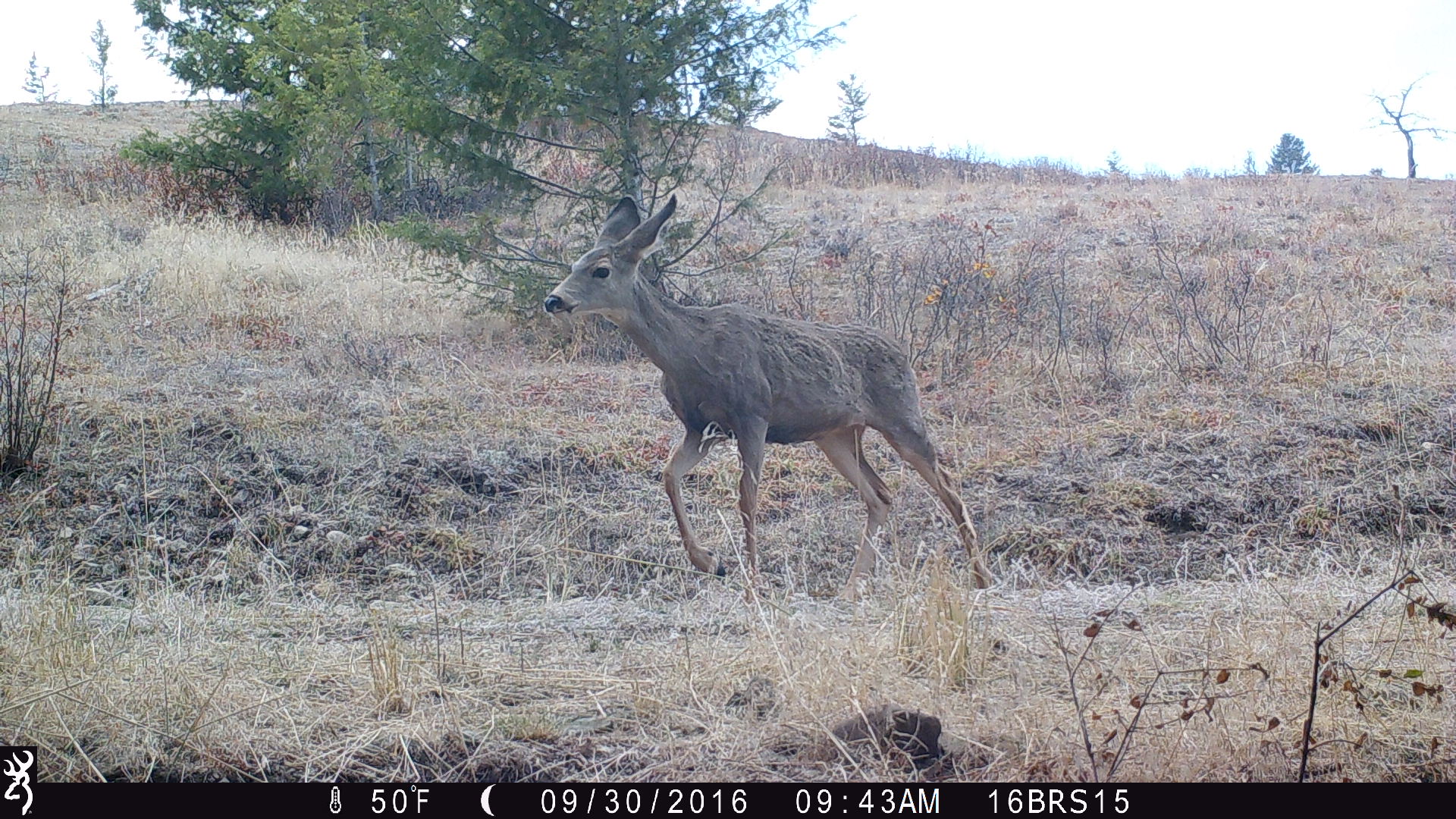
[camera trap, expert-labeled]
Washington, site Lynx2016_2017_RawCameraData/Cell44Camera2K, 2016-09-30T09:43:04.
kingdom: Animalia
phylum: Chordata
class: Mammalia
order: Artiodactyla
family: Cervidae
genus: Odocoileus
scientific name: Odocoileus hemionus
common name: mule deer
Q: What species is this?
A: Odocoileus hemionus (mule deer).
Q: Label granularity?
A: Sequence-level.